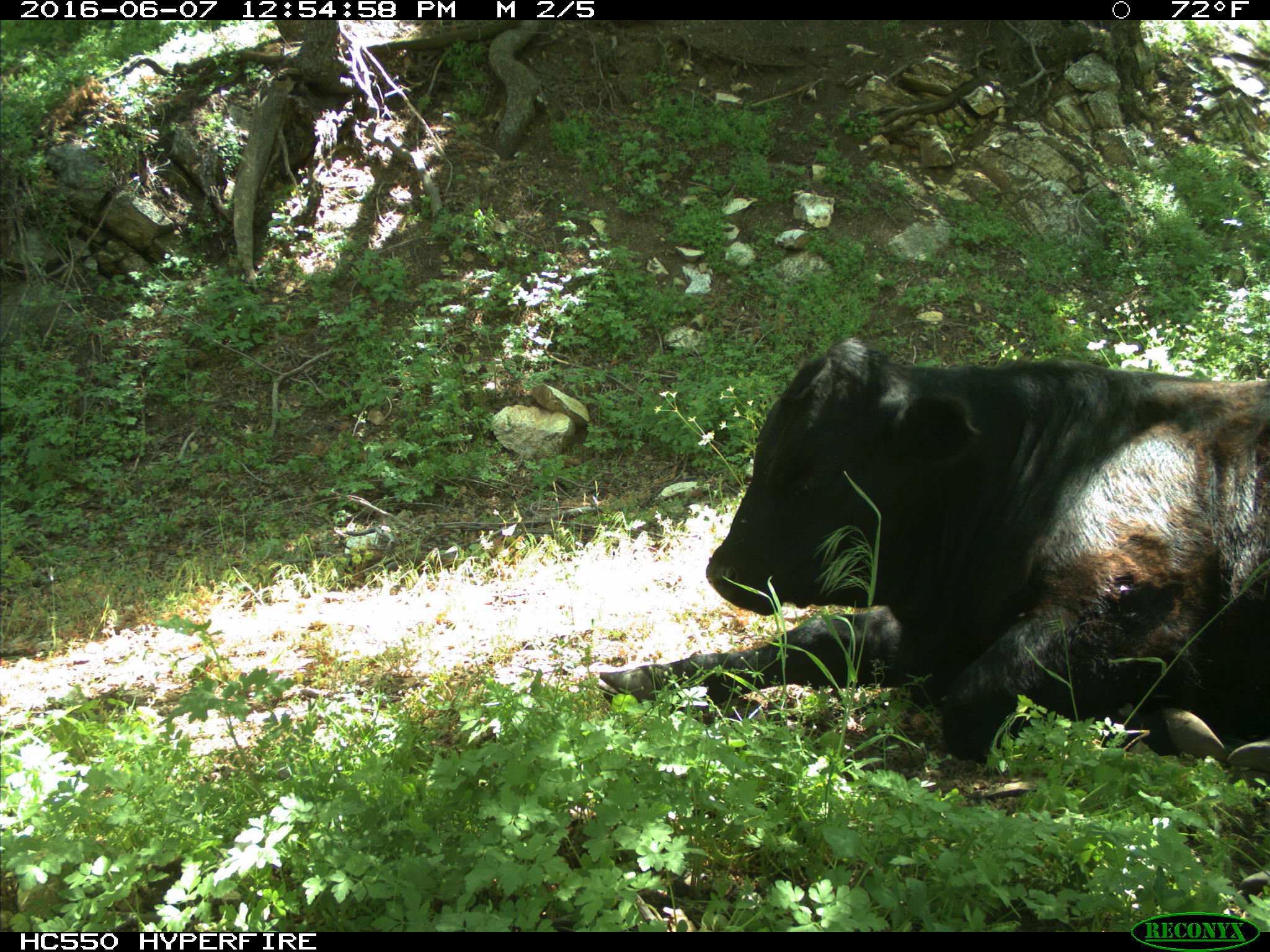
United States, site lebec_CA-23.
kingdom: Animalia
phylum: Chordata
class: Mammalia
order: Artiodactyla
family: Bovidae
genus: Bos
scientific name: Bos taurus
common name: domestic cow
Bos taurus (domestic cow).